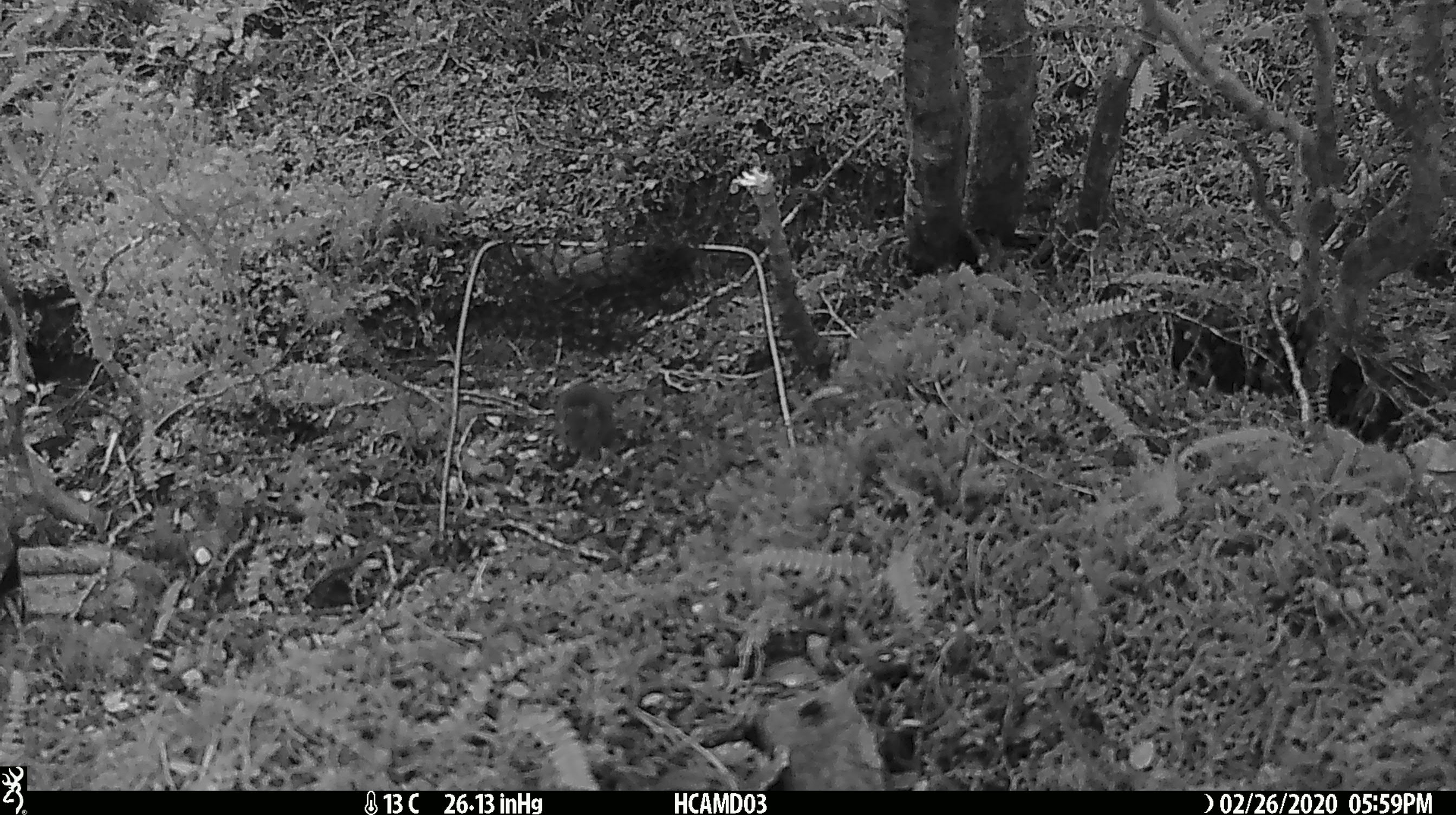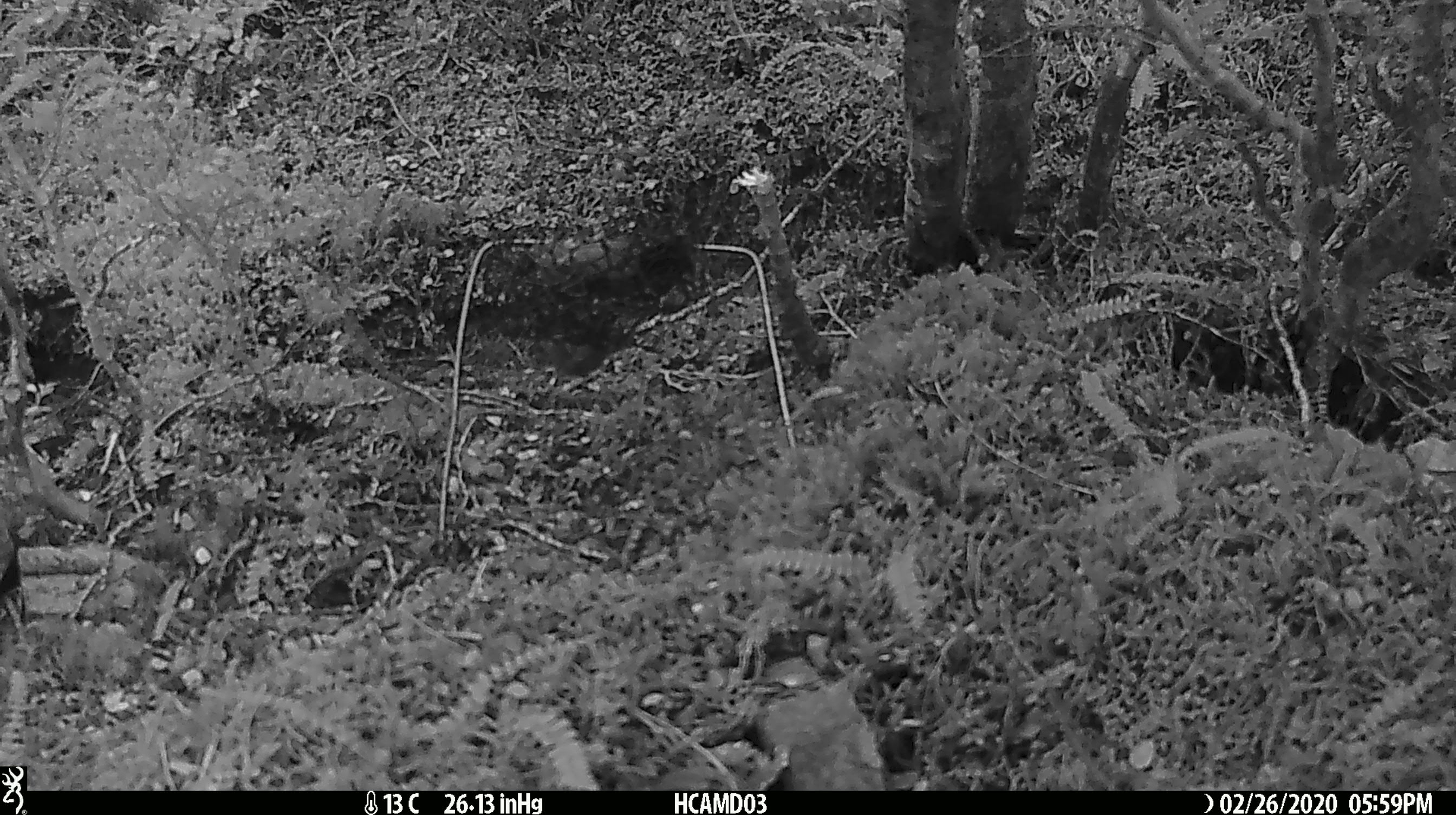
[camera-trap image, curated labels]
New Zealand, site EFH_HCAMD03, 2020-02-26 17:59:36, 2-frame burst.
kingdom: Animalia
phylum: Chordata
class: Mammalia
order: Rodentia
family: Muridae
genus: Mus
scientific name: Mus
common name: mouse